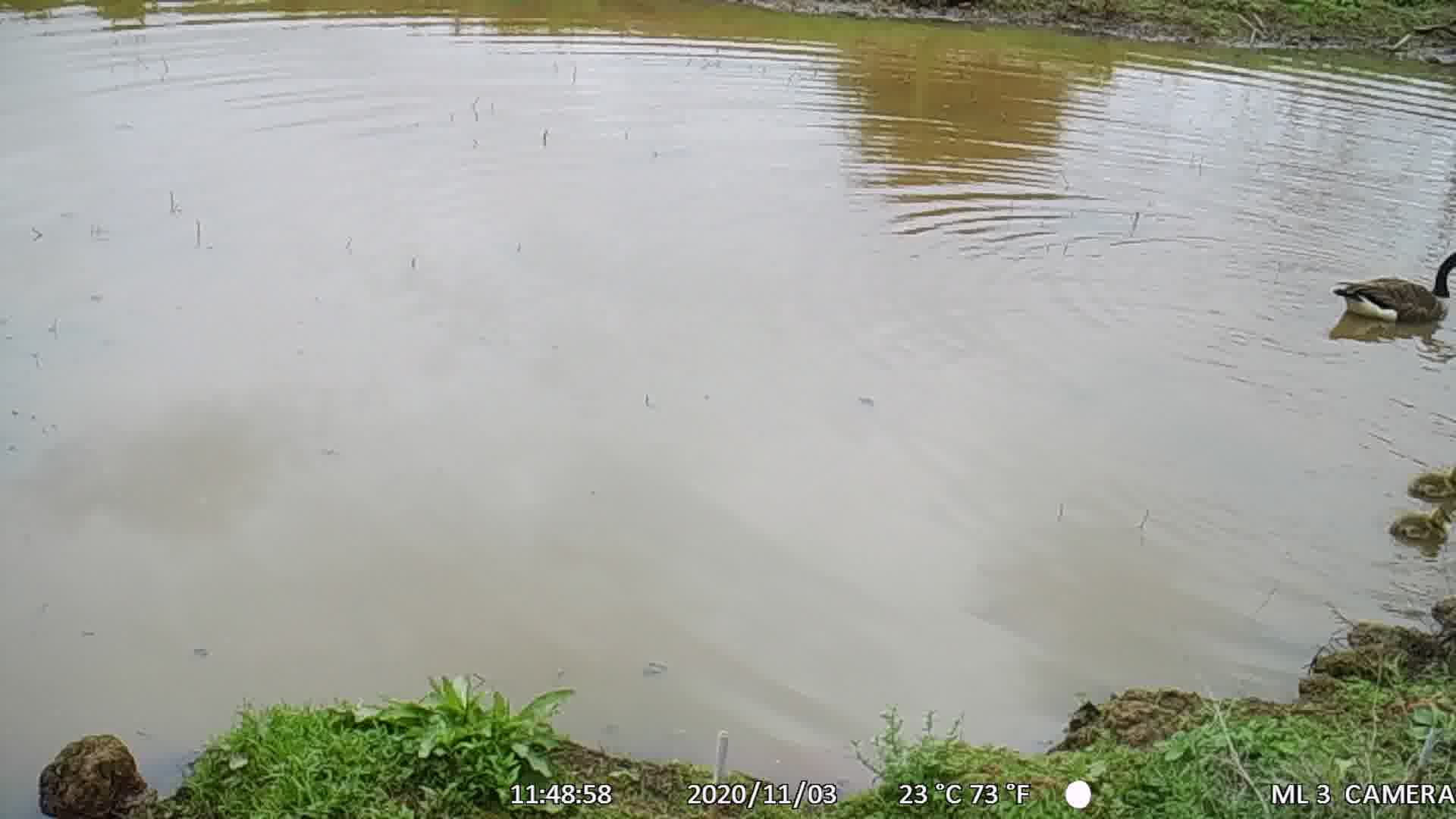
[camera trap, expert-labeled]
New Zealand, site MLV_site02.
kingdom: Animalia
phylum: Chordata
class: Aves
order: Anseriformes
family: Anatidae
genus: Branta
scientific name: Branta canadensis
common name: canada goose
Canada goose (Branta canadensis).